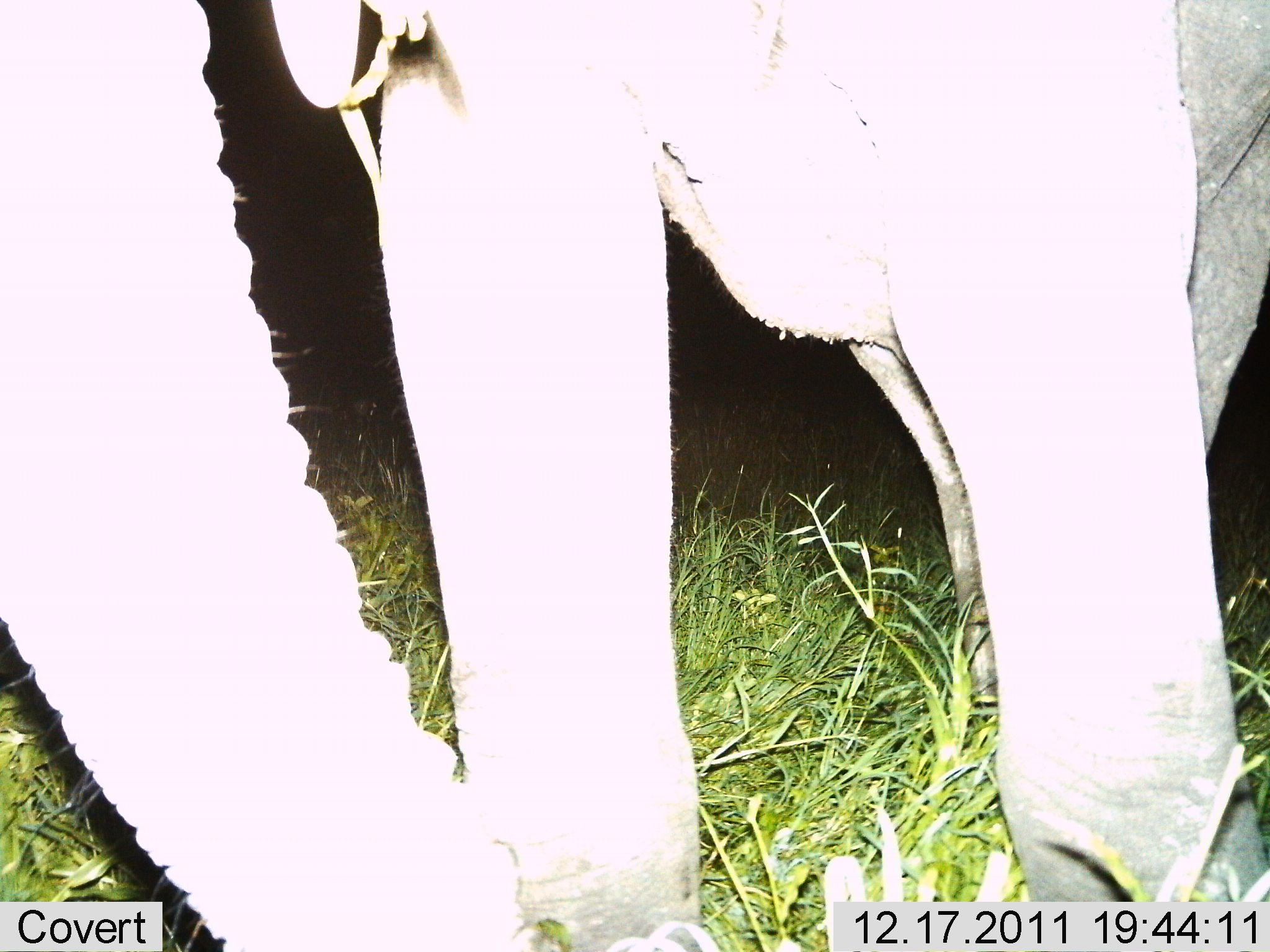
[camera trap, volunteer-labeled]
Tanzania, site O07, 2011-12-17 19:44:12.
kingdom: Animalia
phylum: Chordata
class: Mammalia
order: Proboscidea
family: Elephantidae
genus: Loxodonta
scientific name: Loxodonta africana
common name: african bush elephant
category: elephant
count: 1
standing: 75%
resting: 0%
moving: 25%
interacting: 0%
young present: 0%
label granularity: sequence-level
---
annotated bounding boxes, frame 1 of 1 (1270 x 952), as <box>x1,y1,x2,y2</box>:
animal: <box>0,0,1269,950</box>